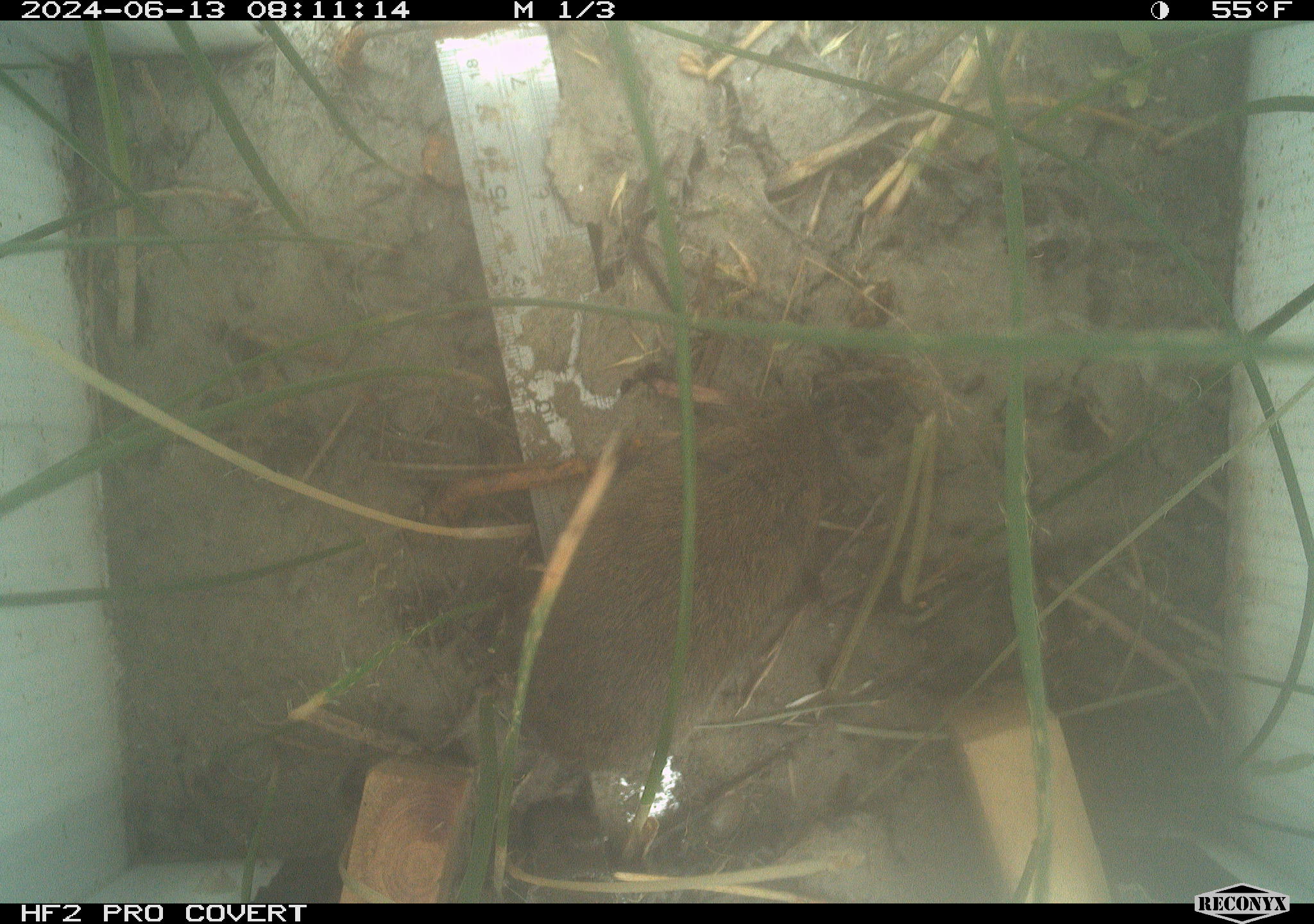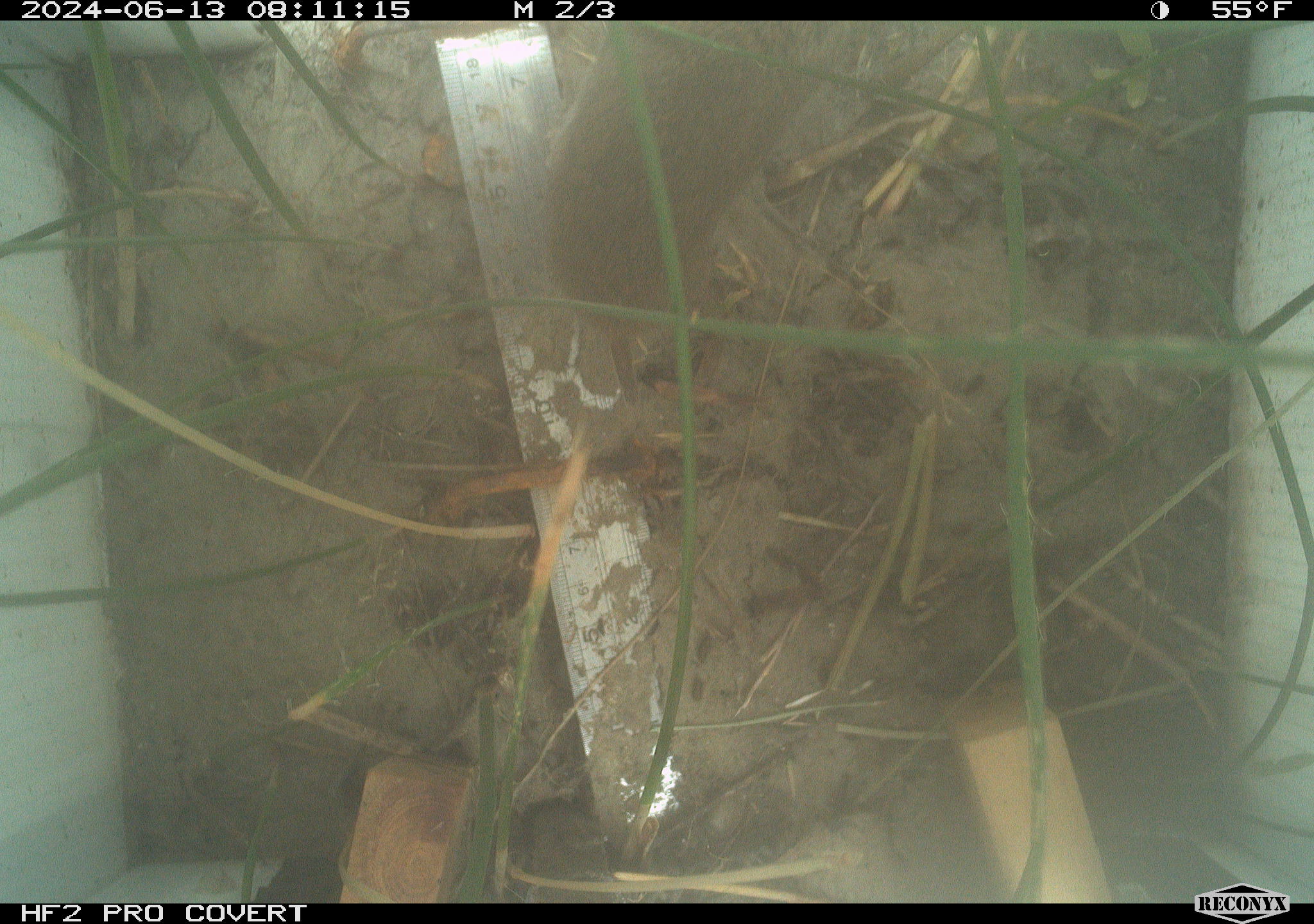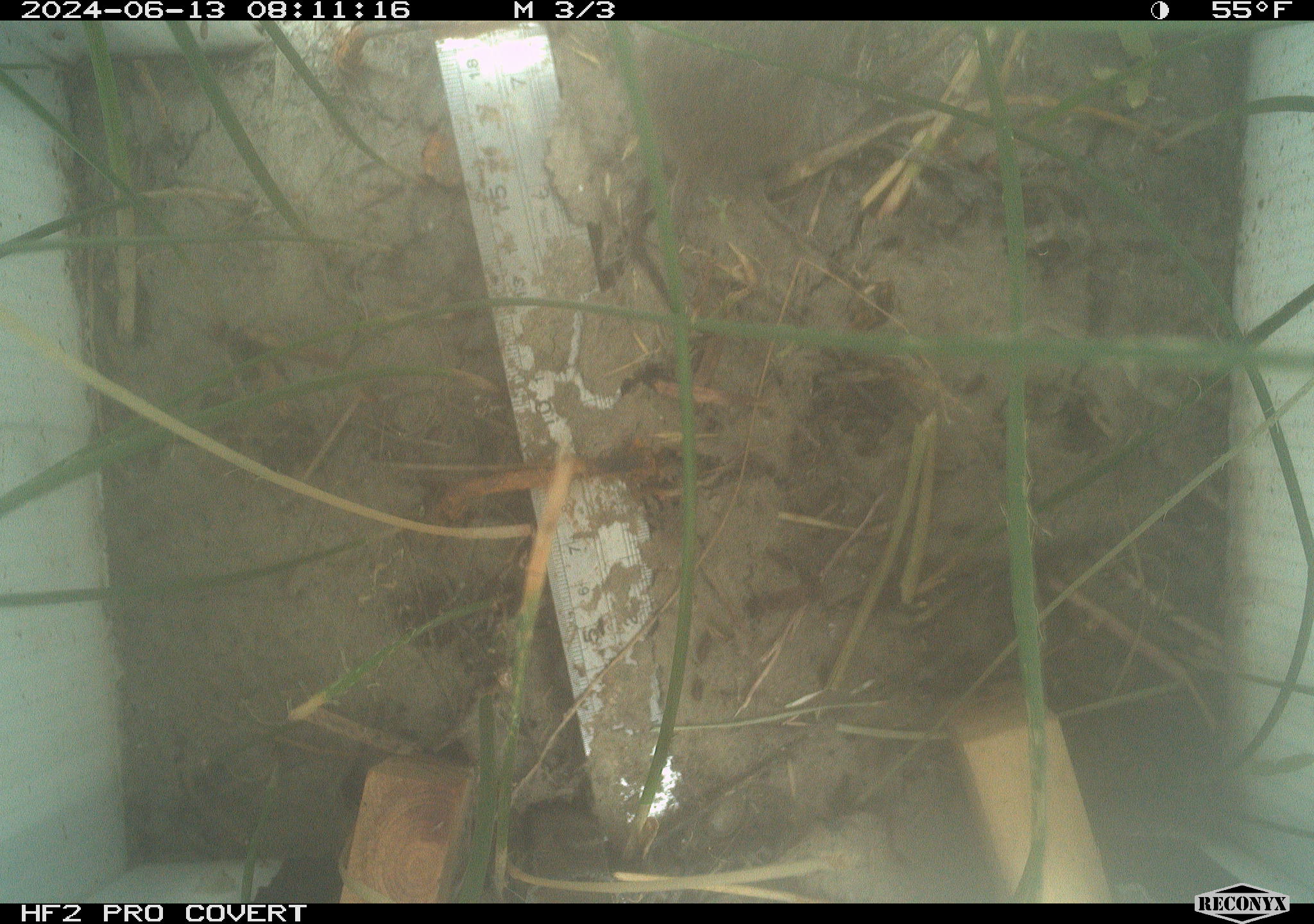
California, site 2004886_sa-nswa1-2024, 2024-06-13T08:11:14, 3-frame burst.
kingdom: Animalia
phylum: Chordata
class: Mammalia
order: Rodentia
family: Cricetidae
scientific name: Arvicolinae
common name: voles, lemmings, and muskrats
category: arvicolinae subfamily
Arvicolinae subfamily (voles, lemmings, and muskrats) (Arvicolinae).